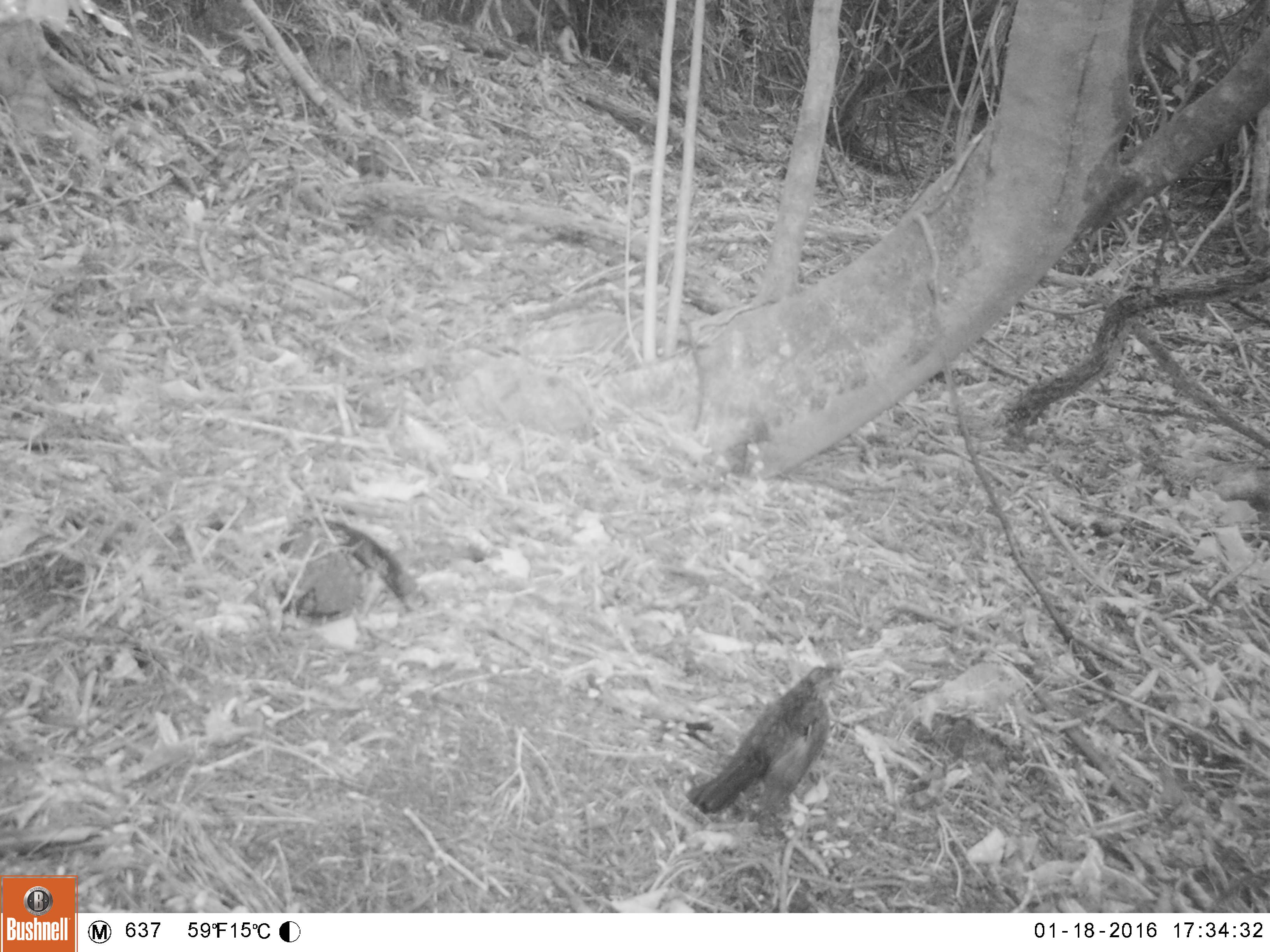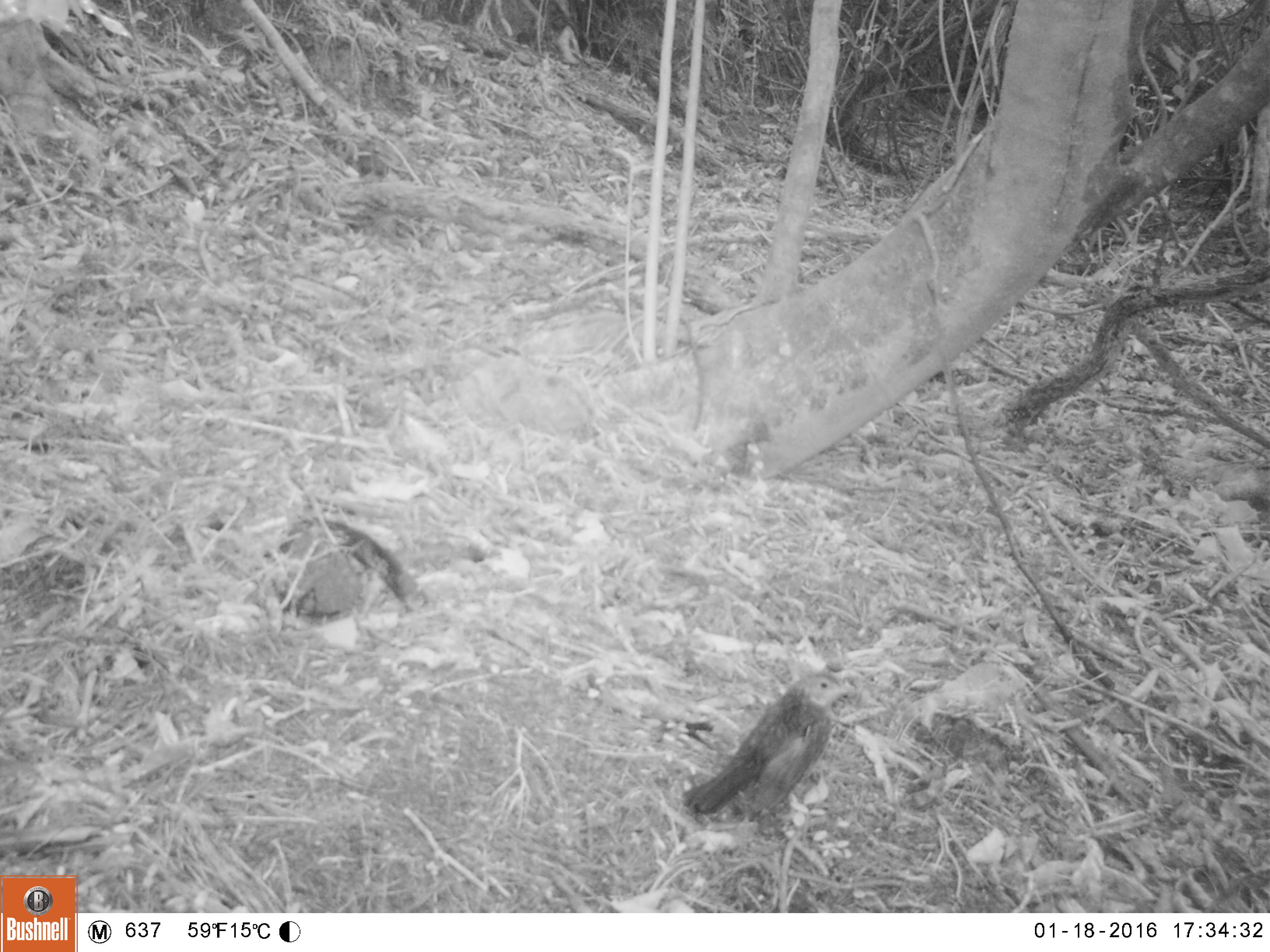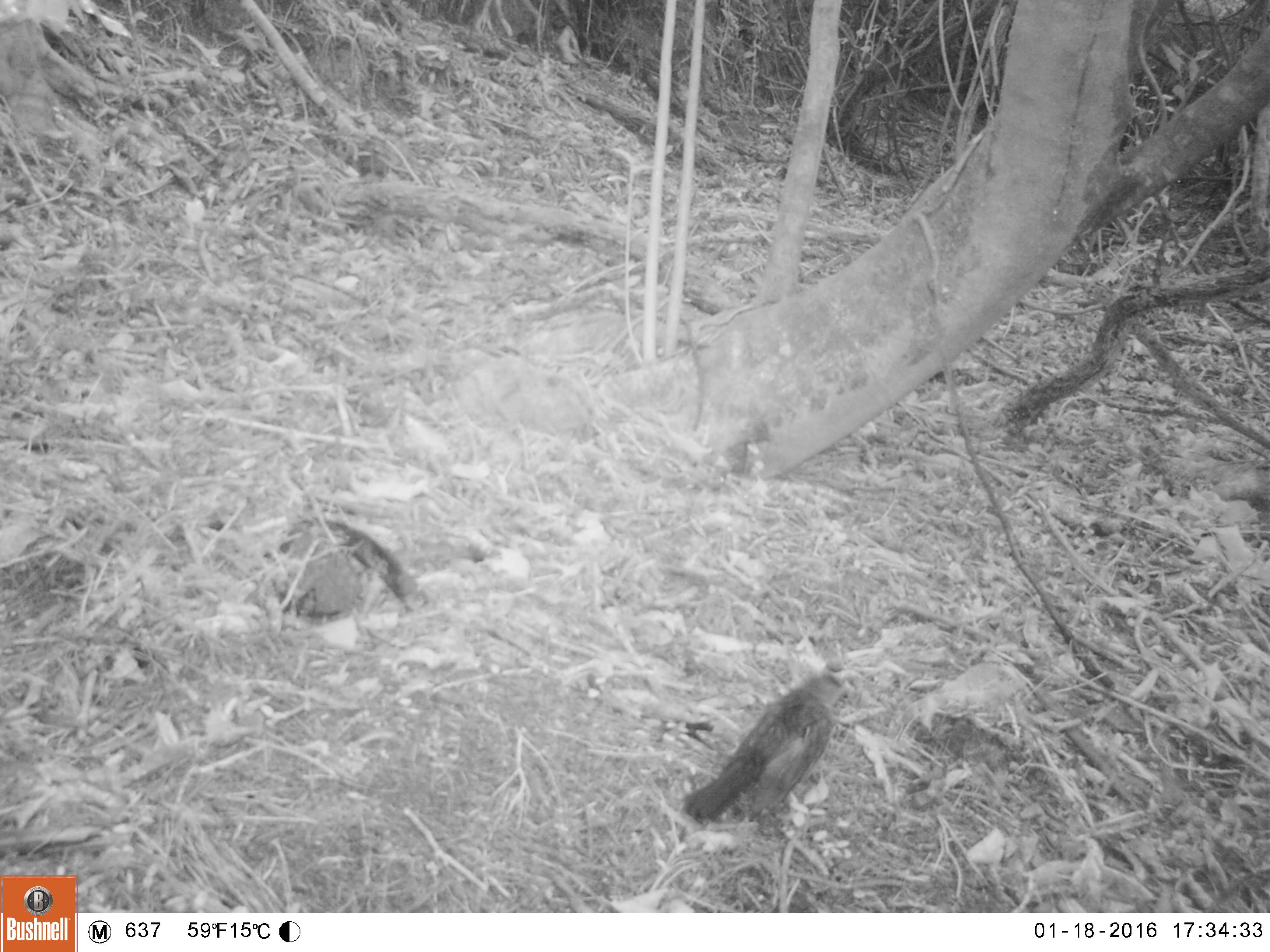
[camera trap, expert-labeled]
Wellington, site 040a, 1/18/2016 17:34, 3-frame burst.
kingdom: Animalia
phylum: Chordata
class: Aves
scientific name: Aves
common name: bird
Bird (Aves).